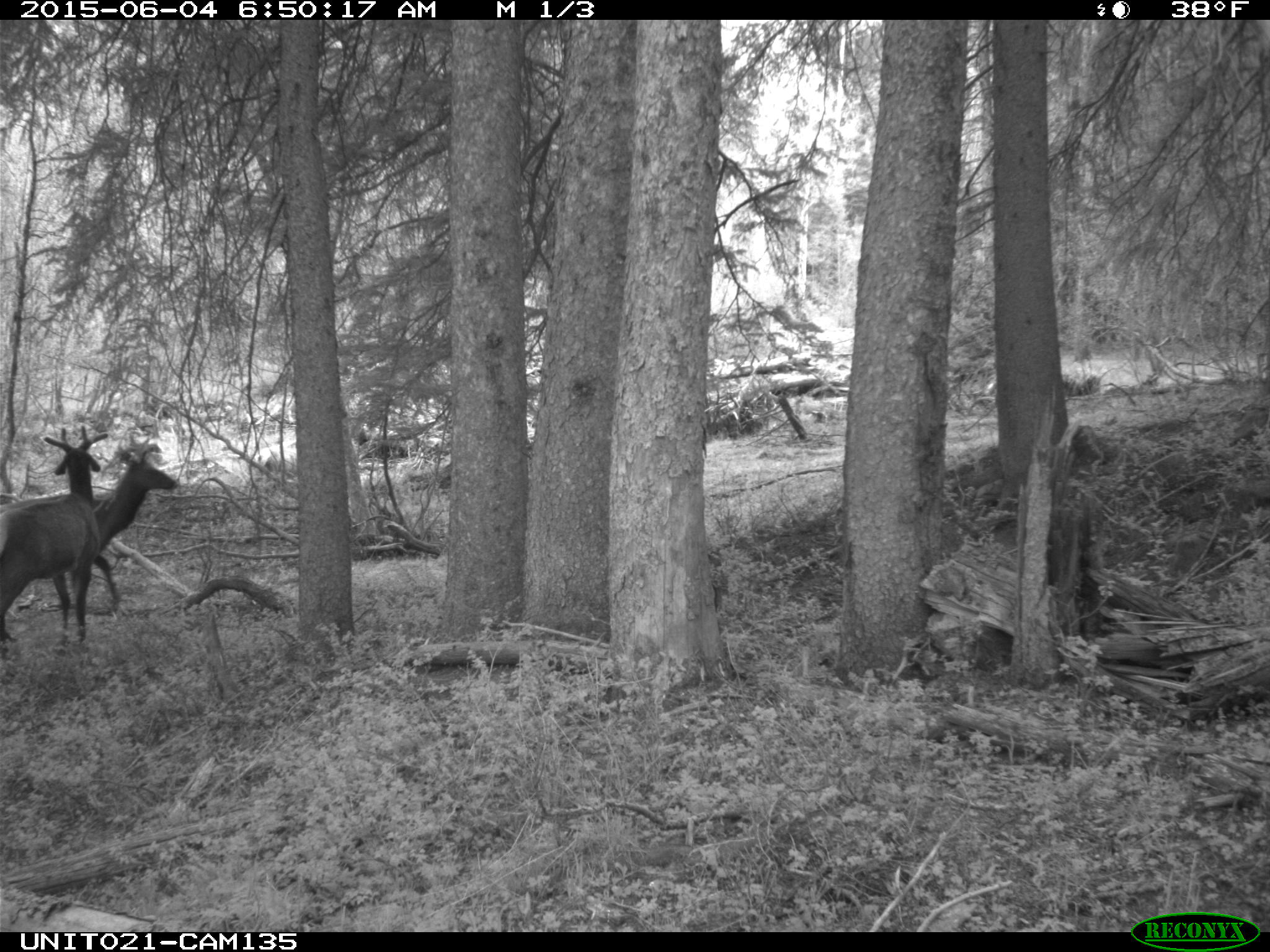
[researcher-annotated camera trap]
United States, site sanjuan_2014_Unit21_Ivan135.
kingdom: Animalia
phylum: Chordata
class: Mammalia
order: Artiodactyla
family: Cervidae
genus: Cervus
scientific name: Cervus elaphus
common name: red deer